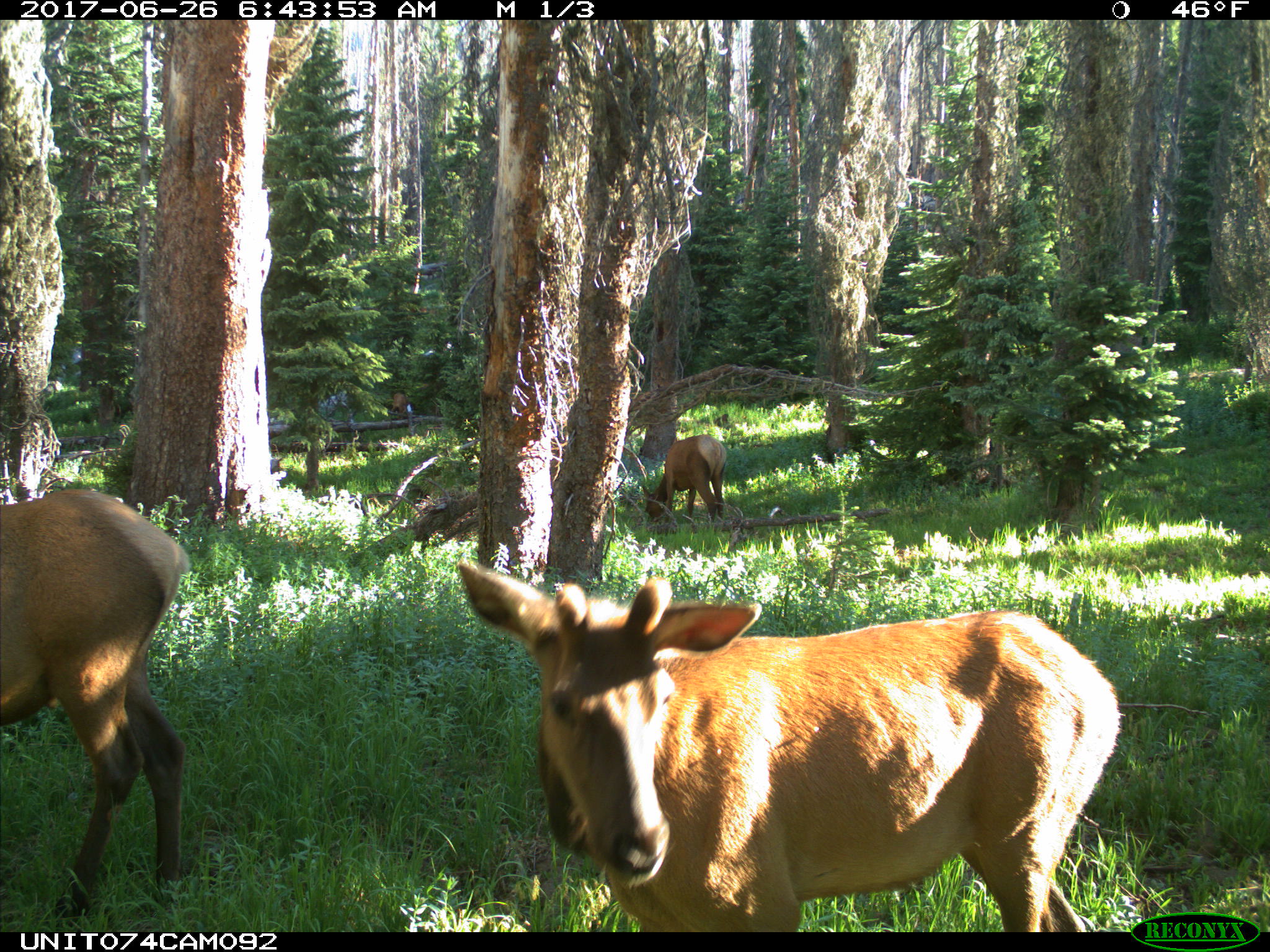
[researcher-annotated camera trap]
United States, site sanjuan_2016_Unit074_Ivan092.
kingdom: Animalia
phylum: Chordata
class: Mammalia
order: Artiodactyla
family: Cervidae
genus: Cervus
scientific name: Cervus elaphus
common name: red deer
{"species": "Cervus elaphus (red deer)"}